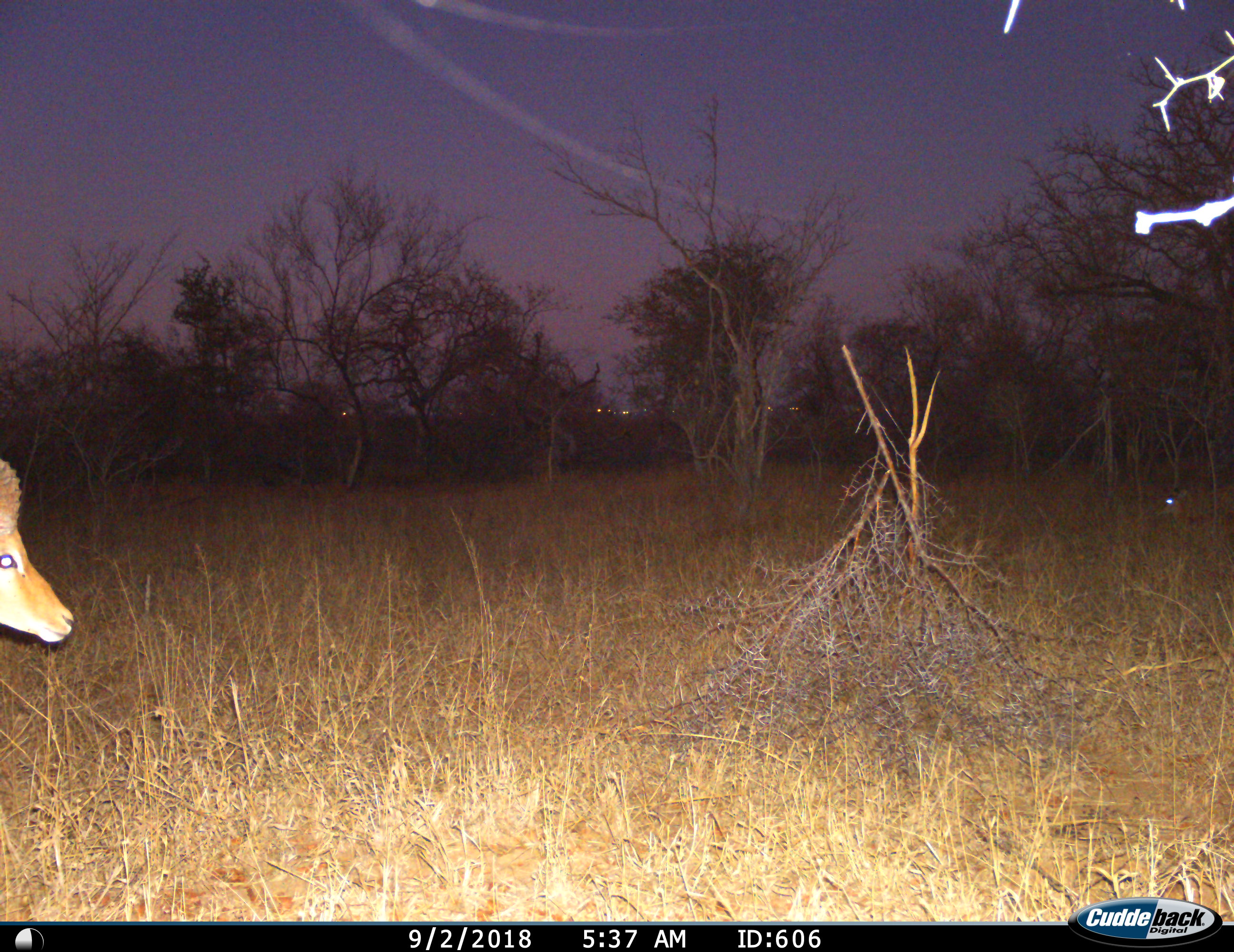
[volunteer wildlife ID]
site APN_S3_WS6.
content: unidentified animal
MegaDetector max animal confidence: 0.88